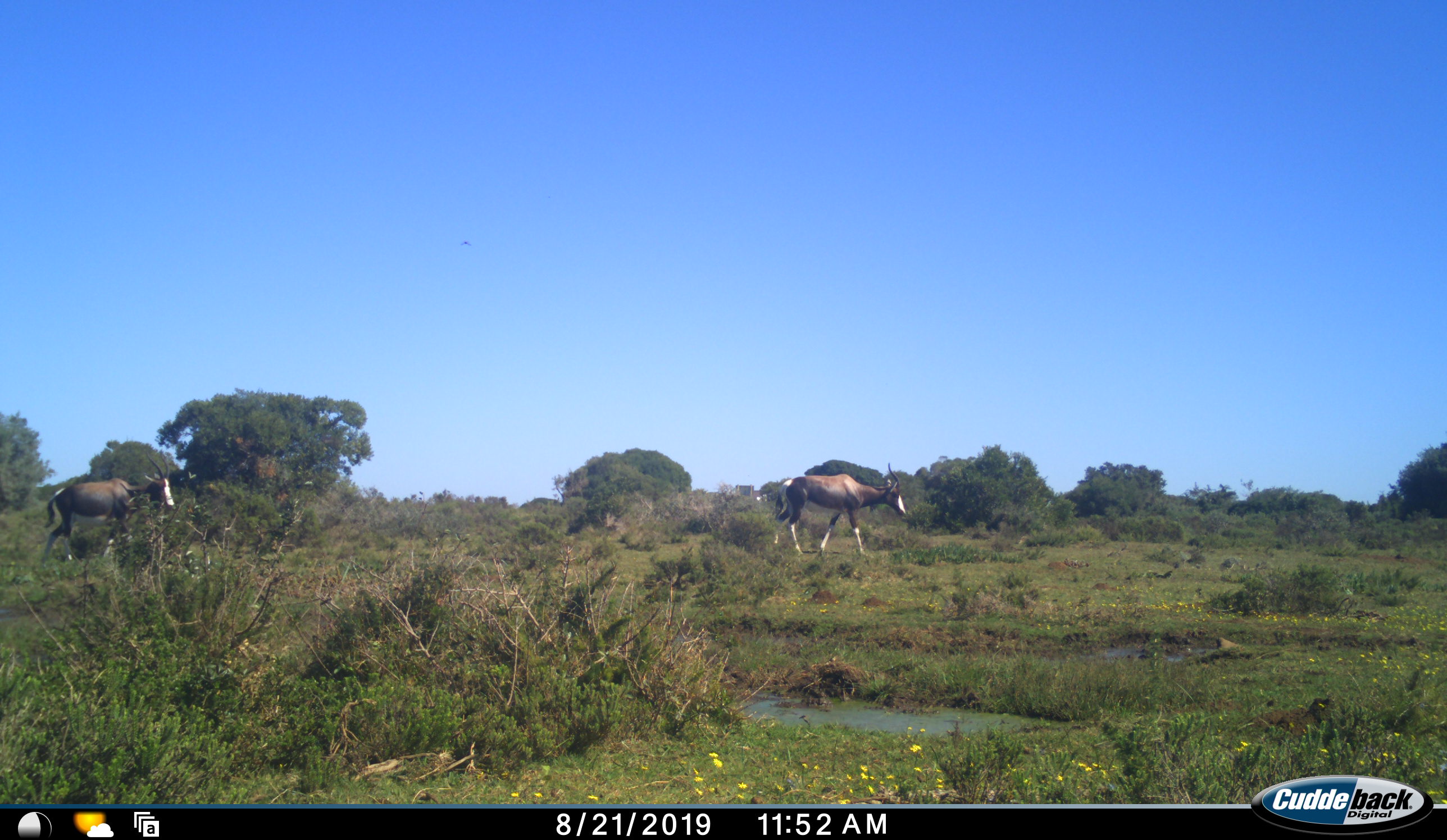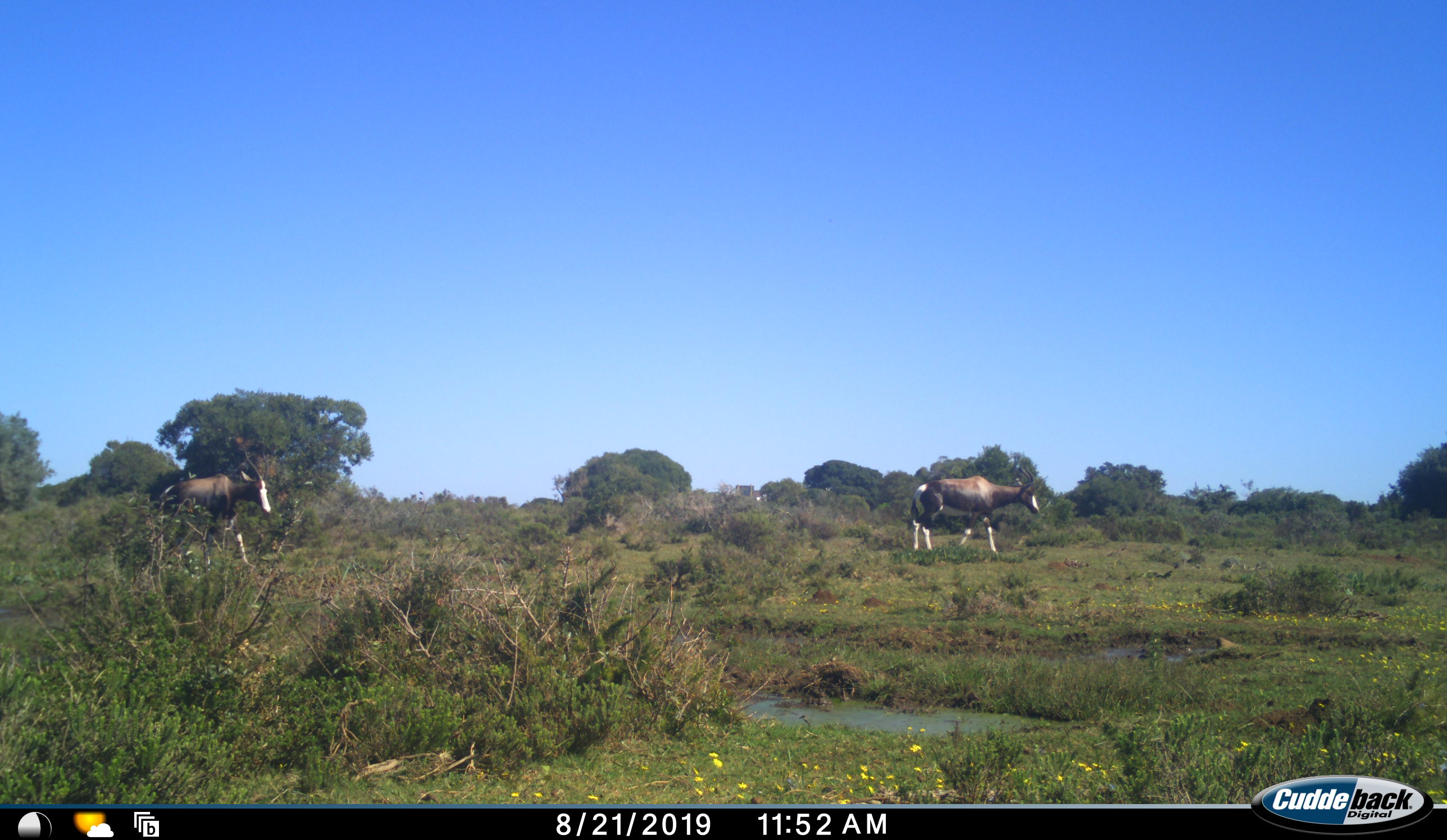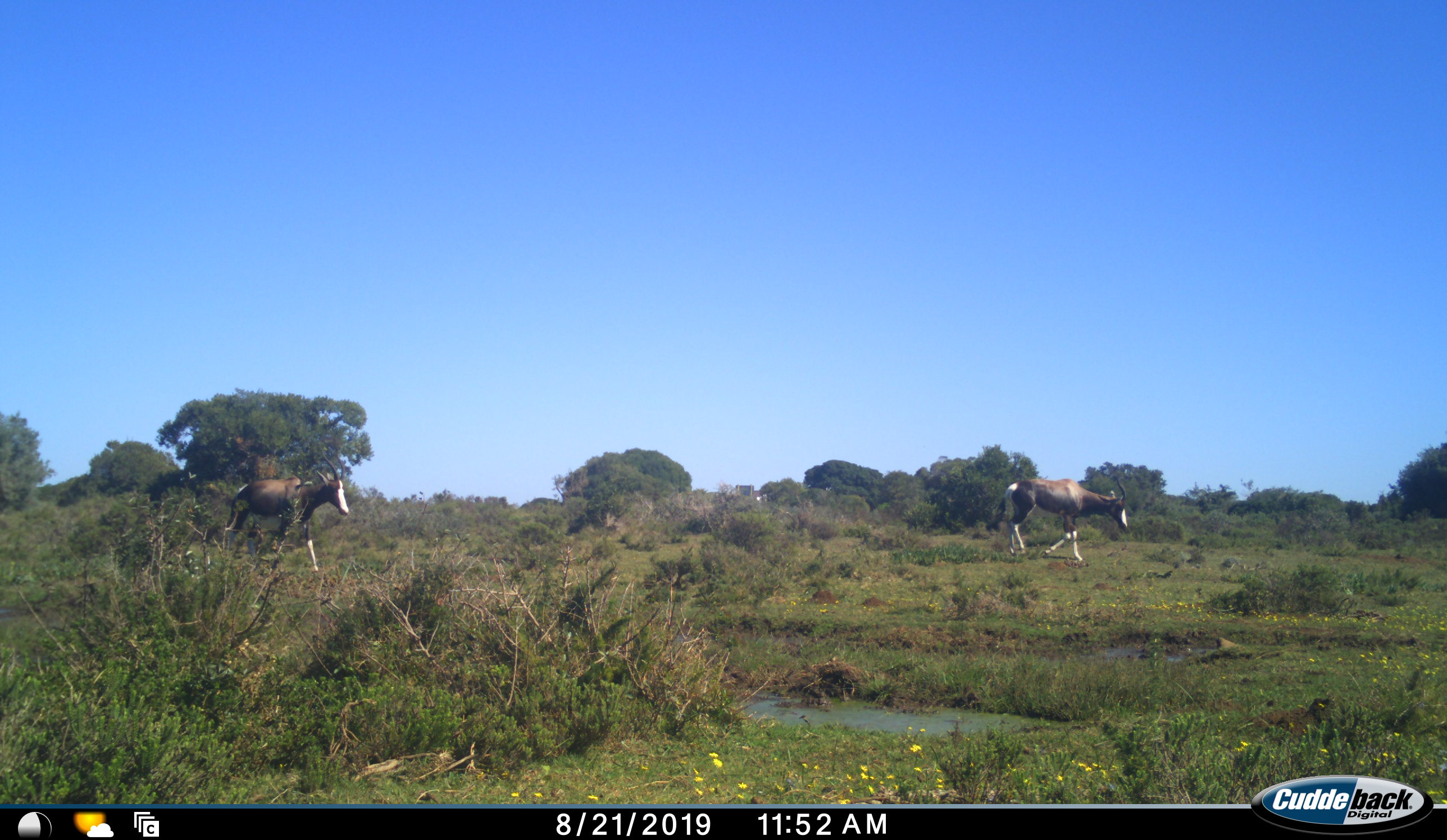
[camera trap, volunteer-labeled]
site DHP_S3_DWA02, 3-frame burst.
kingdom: Animalia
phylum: Chordata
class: Mammalia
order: Artiodactyla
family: Bovidae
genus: Damaliscus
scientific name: Damaliscus pygargus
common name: bontebok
Bontebok (Damaliscus pygargus), count 2. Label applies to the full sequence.